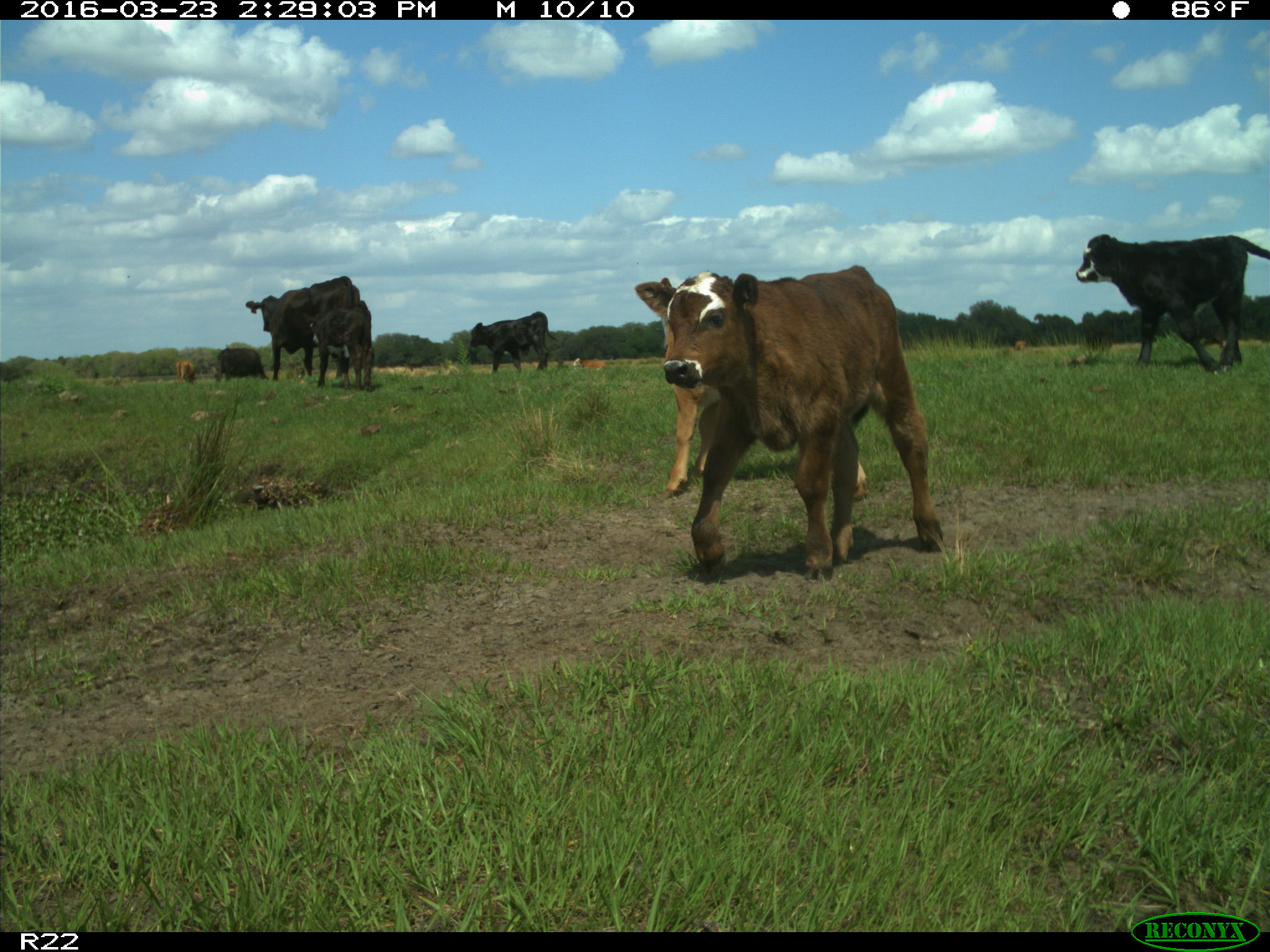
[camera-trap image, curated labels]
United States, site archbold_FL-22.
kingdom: Animalia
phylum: Chordata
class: Mammalia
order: Artiodactyla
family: Bovidae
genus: Bos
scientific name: Bos taurus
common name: domestic cow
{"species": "Bos taurus (domestic cow)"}